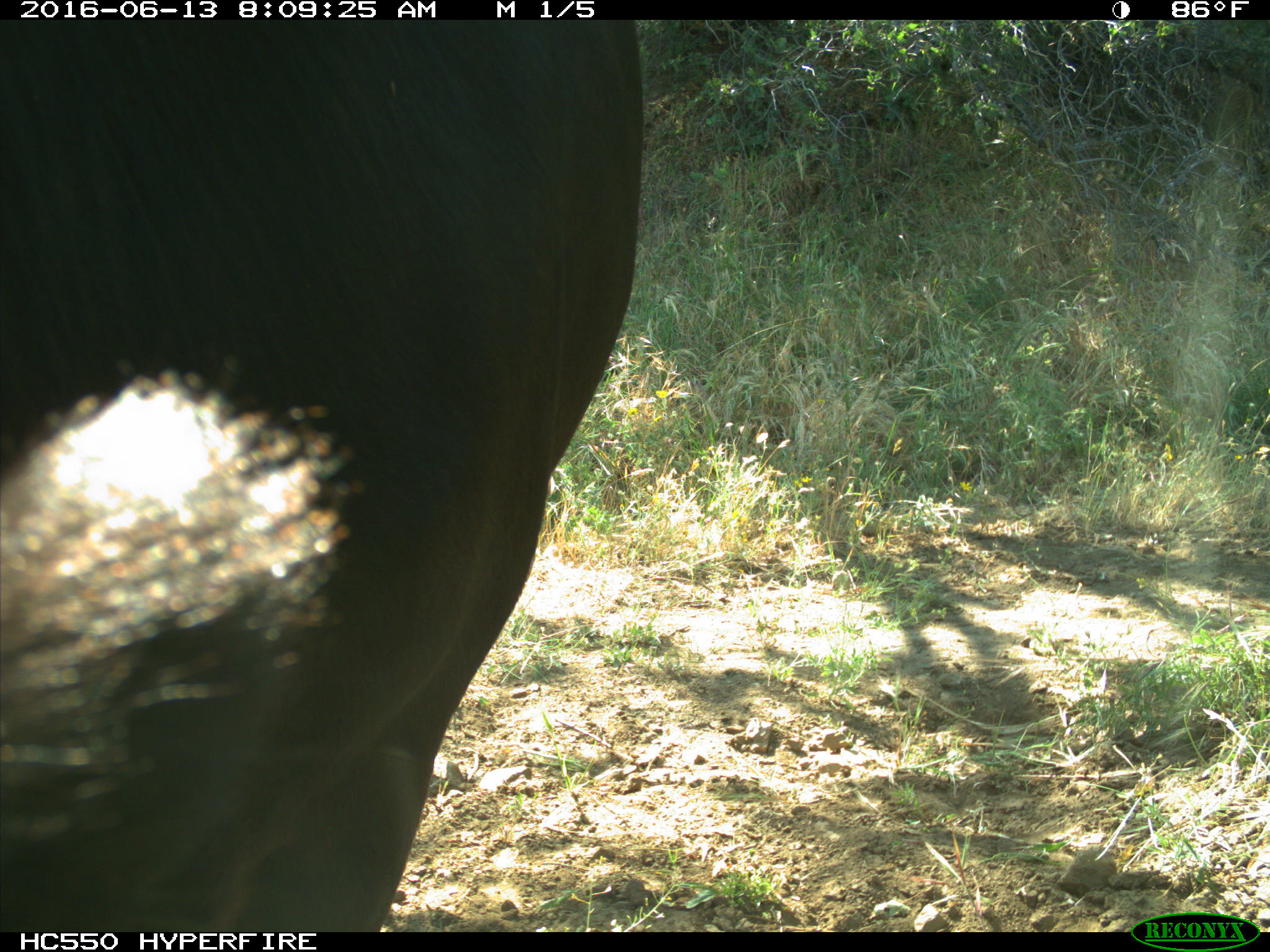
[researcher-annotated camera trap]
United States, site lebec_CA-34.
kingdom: Animalia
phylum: Chordata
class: Mammalia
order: Artiodactyla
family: Bovidae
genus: Bos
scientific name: Bos taurus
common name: domestic cow